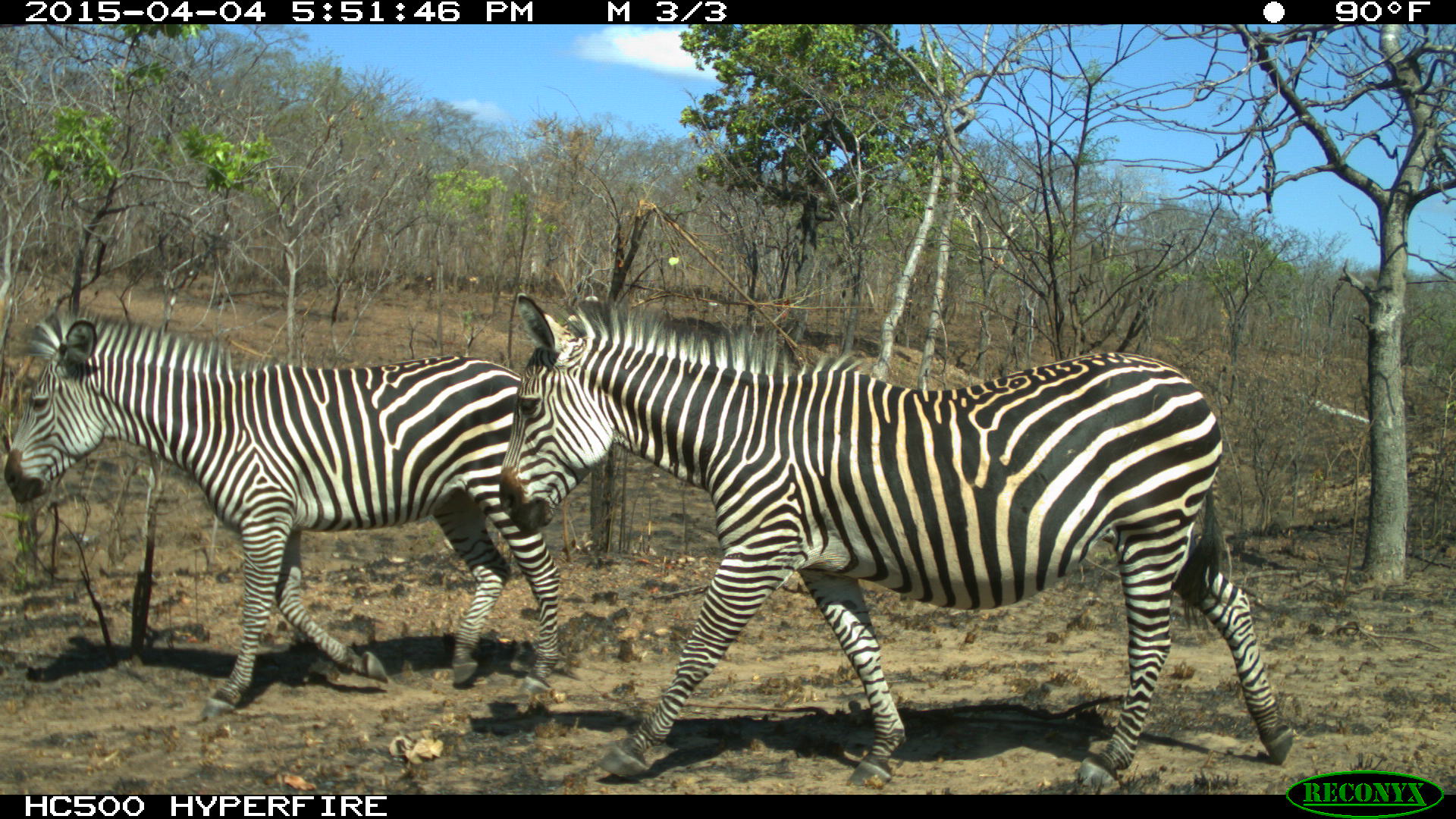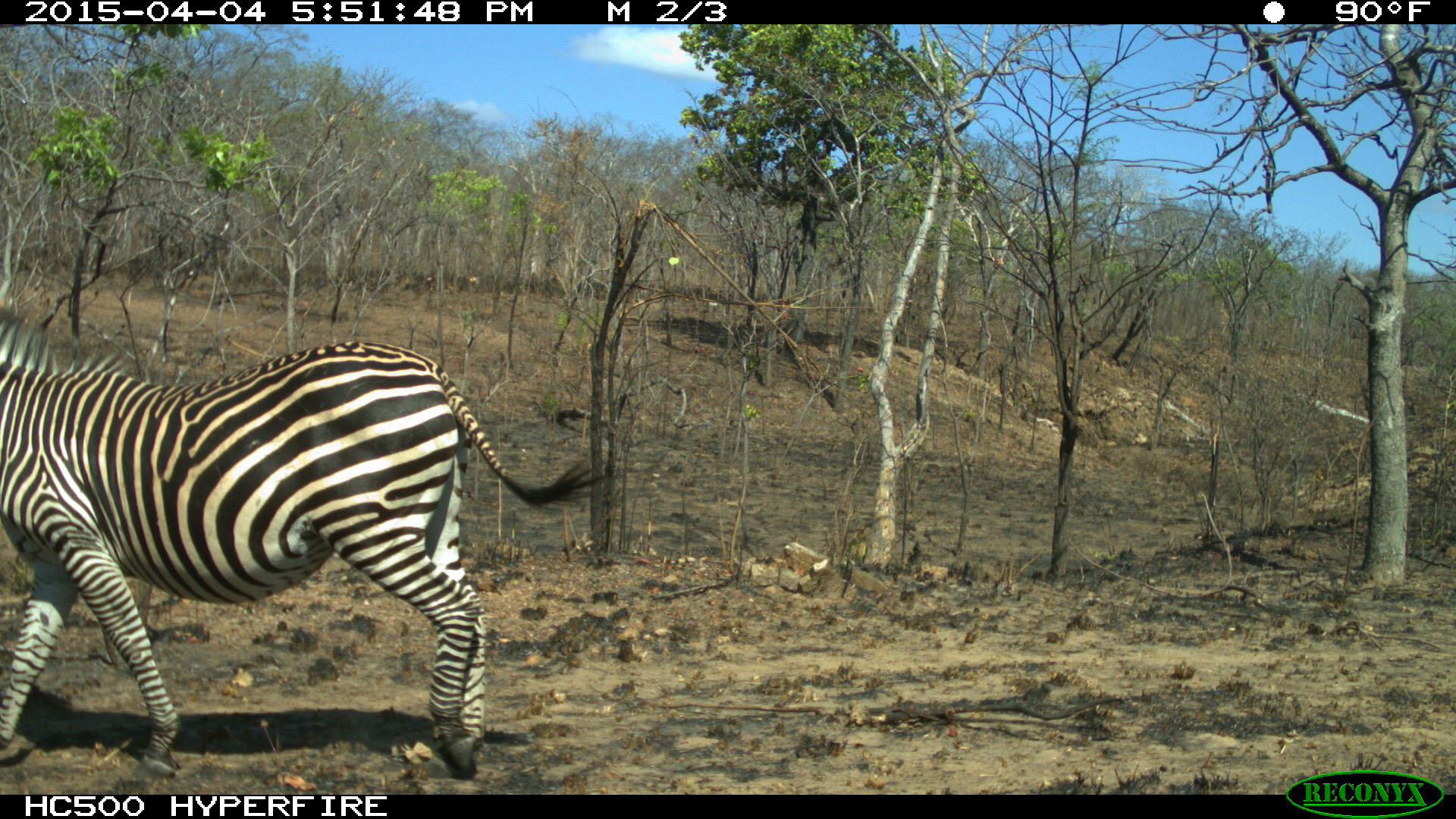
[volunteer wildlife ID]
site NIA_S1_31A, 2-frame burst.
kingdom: Animalia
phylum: Chordata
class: Mammalia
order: Perissodactyla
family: Equidae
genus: Equus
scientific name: Equus quagga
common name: plains zebra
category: zebraplains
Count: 2.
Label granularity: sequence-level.